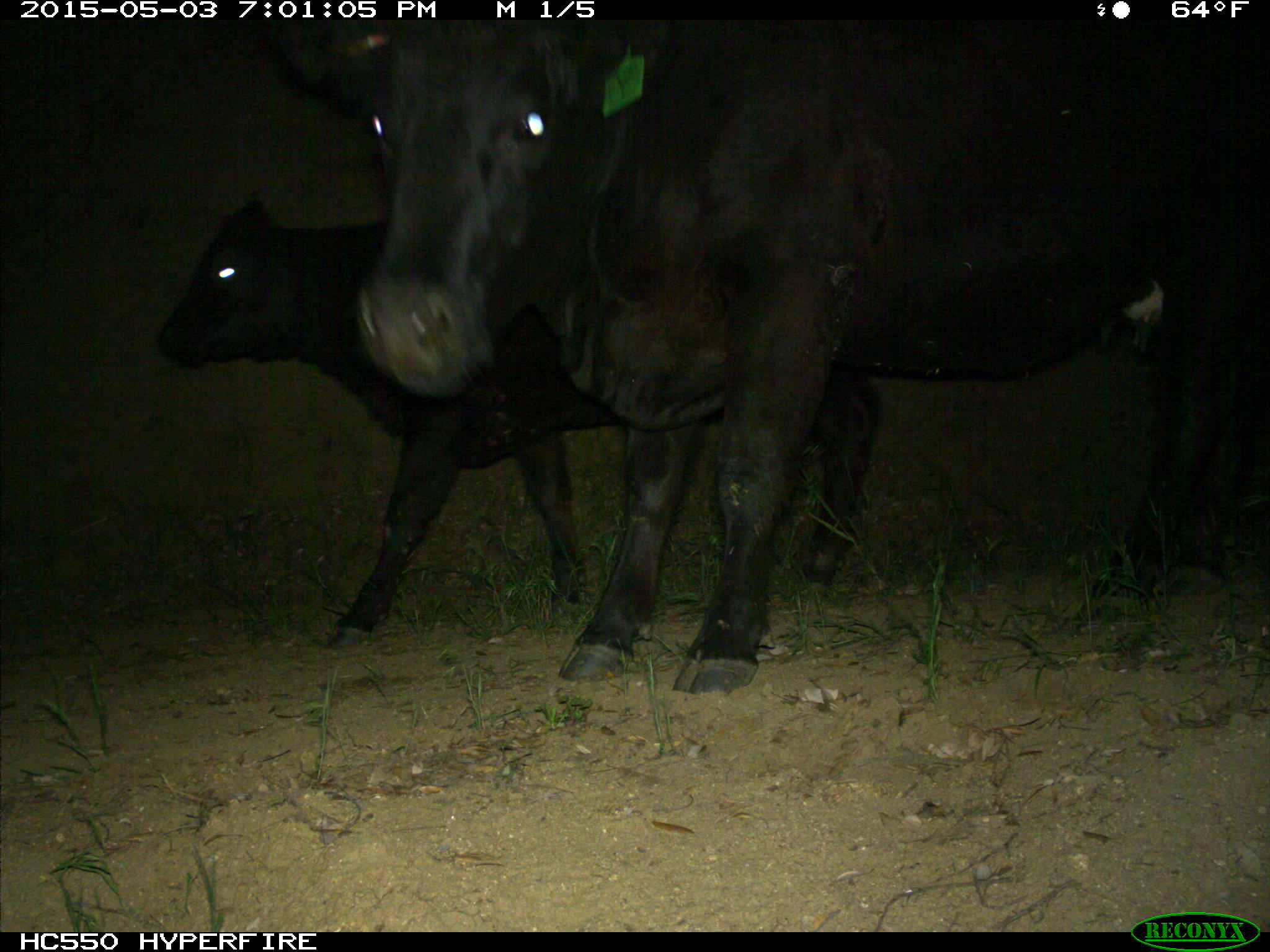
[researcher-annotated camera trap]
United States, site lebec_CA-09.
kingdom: Animalia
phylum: Chordata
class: Mammalia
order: Artiodactyla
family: Bovidae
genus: Bos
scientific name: Bos taurus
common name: domestic cow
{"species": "Bos taurus (domestic cow)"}